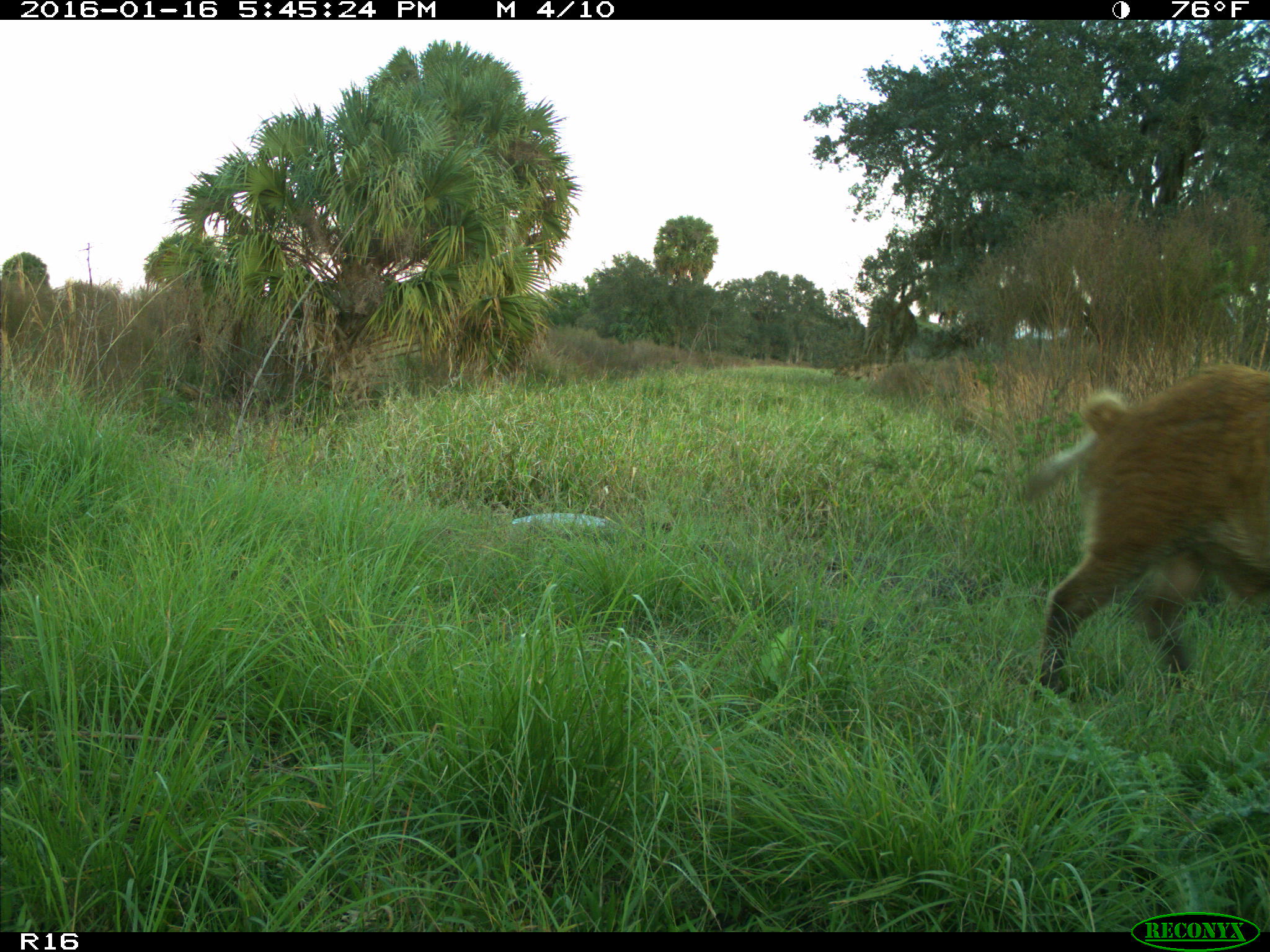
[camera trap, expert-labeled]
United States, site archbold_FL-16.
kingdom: Animalia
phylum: Chordata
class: Mammalia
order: Artiodactyla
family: Suidae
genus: Sus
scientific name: Sus scrofa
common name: wild boar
Sus scrofa (wild boar).